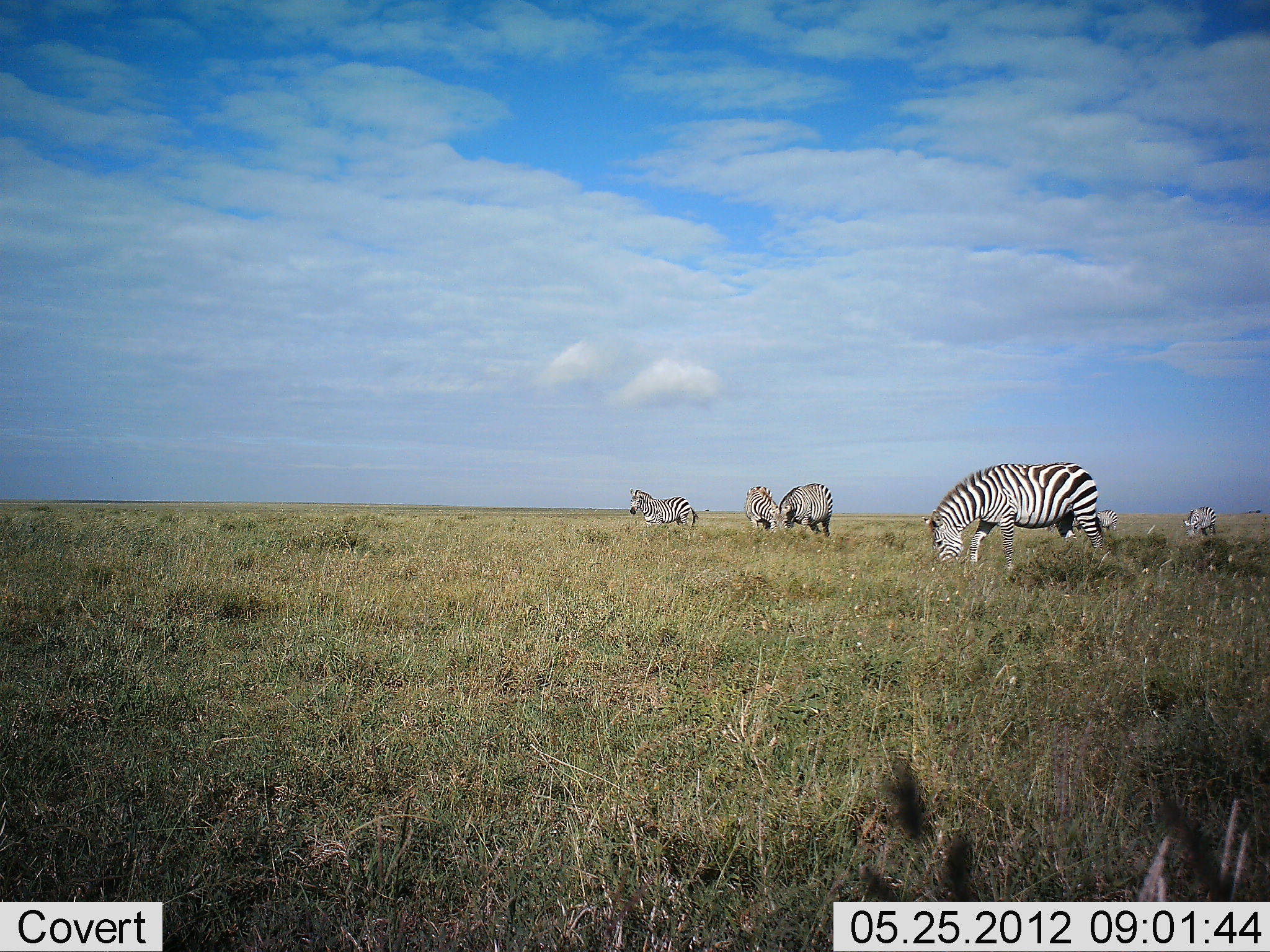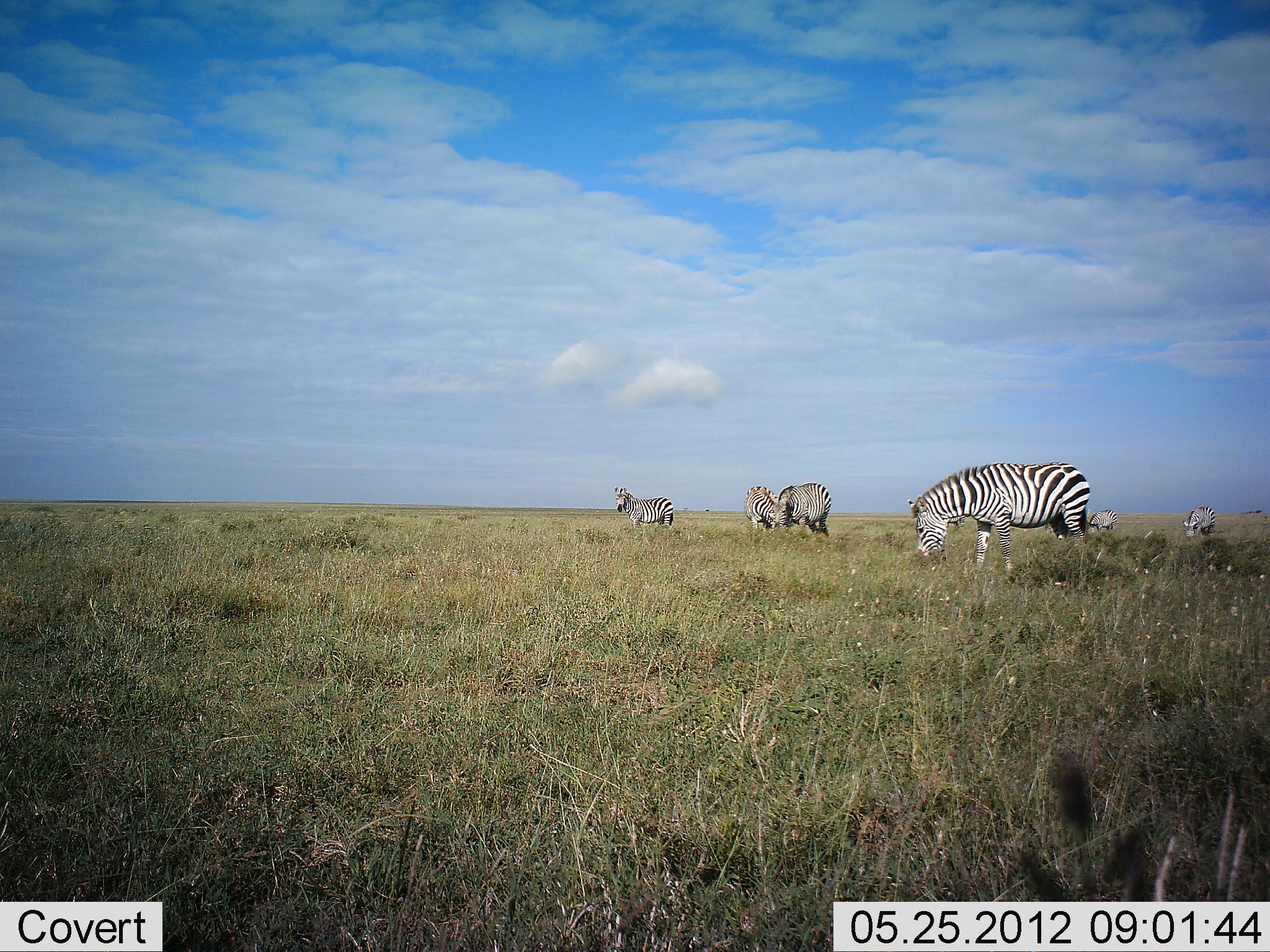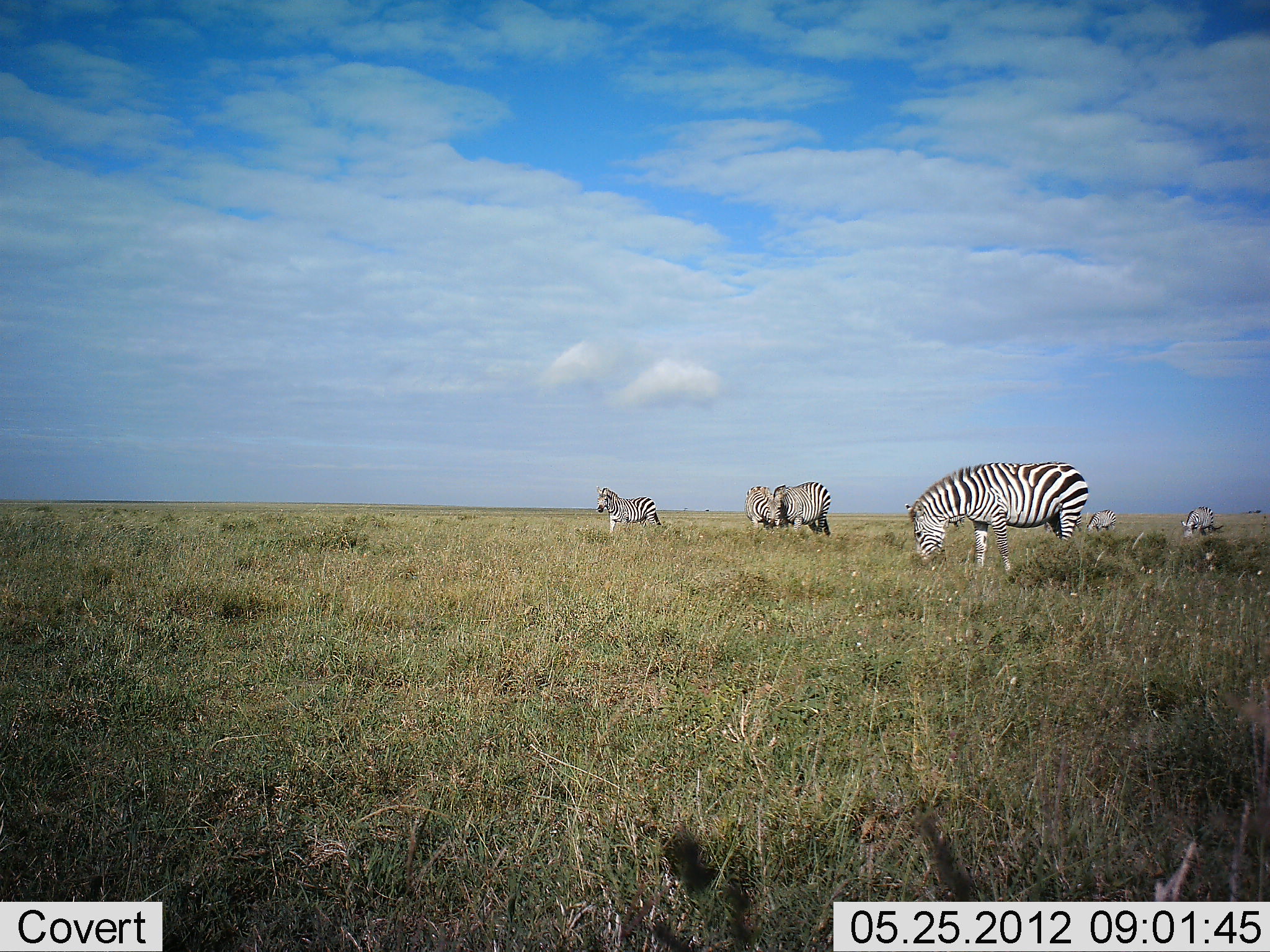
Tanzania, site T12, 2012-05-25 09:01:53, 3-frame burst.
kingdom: Animalia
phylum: Chordata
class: Mammalia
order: Perissodactyla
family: Equidae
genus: Equus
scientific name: Equus quagga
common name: plains zebra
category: zebra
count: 6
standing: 50%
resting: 10%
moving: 20%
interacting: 10%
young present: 10%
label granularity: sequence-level